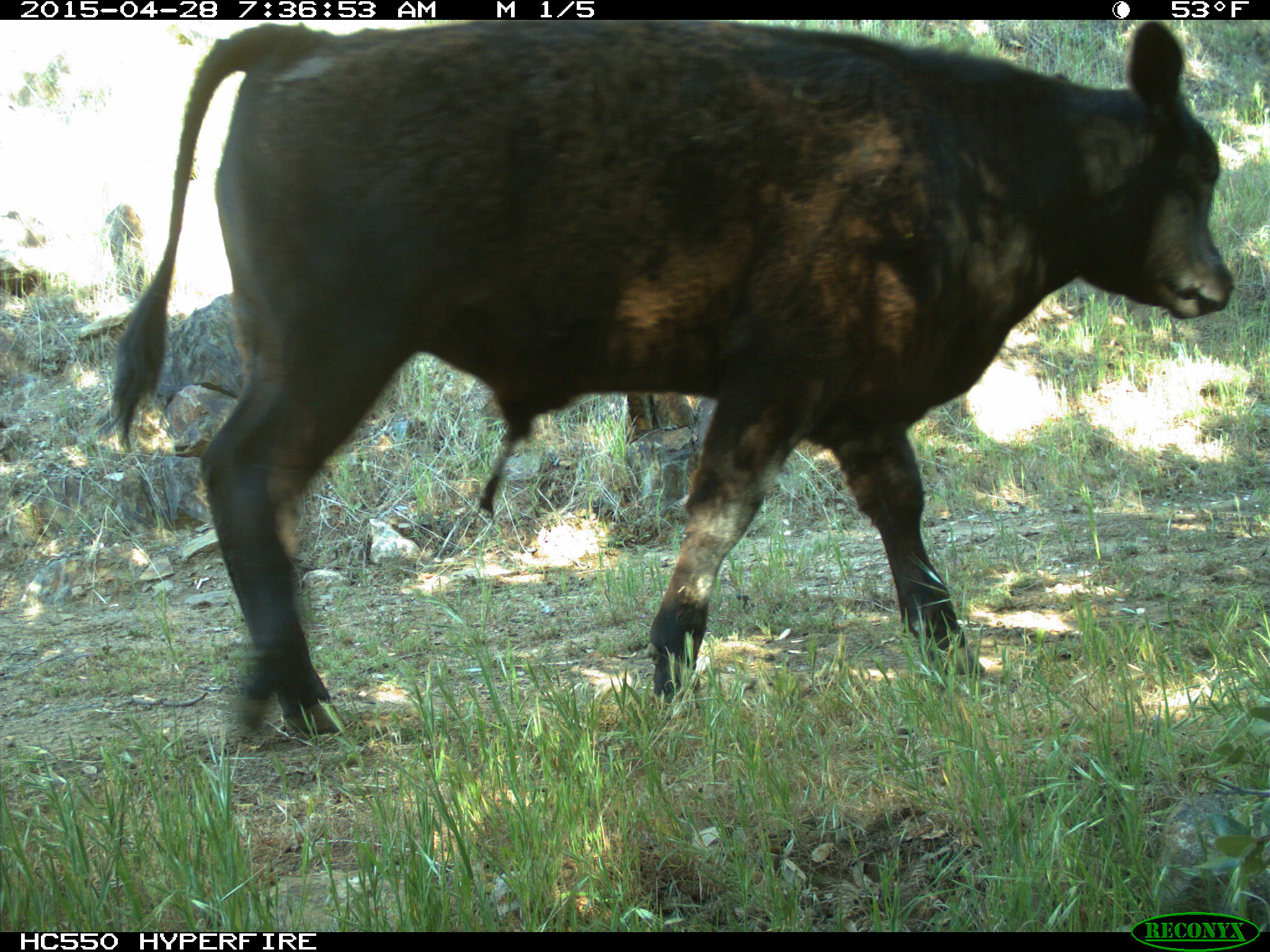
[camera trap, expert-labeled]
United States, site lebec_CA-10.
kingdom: Animalia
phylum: Chordata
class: Mammalia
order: Artiodactyla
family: Bovidae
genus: Bos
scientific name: Bos taurus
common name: domestic cow